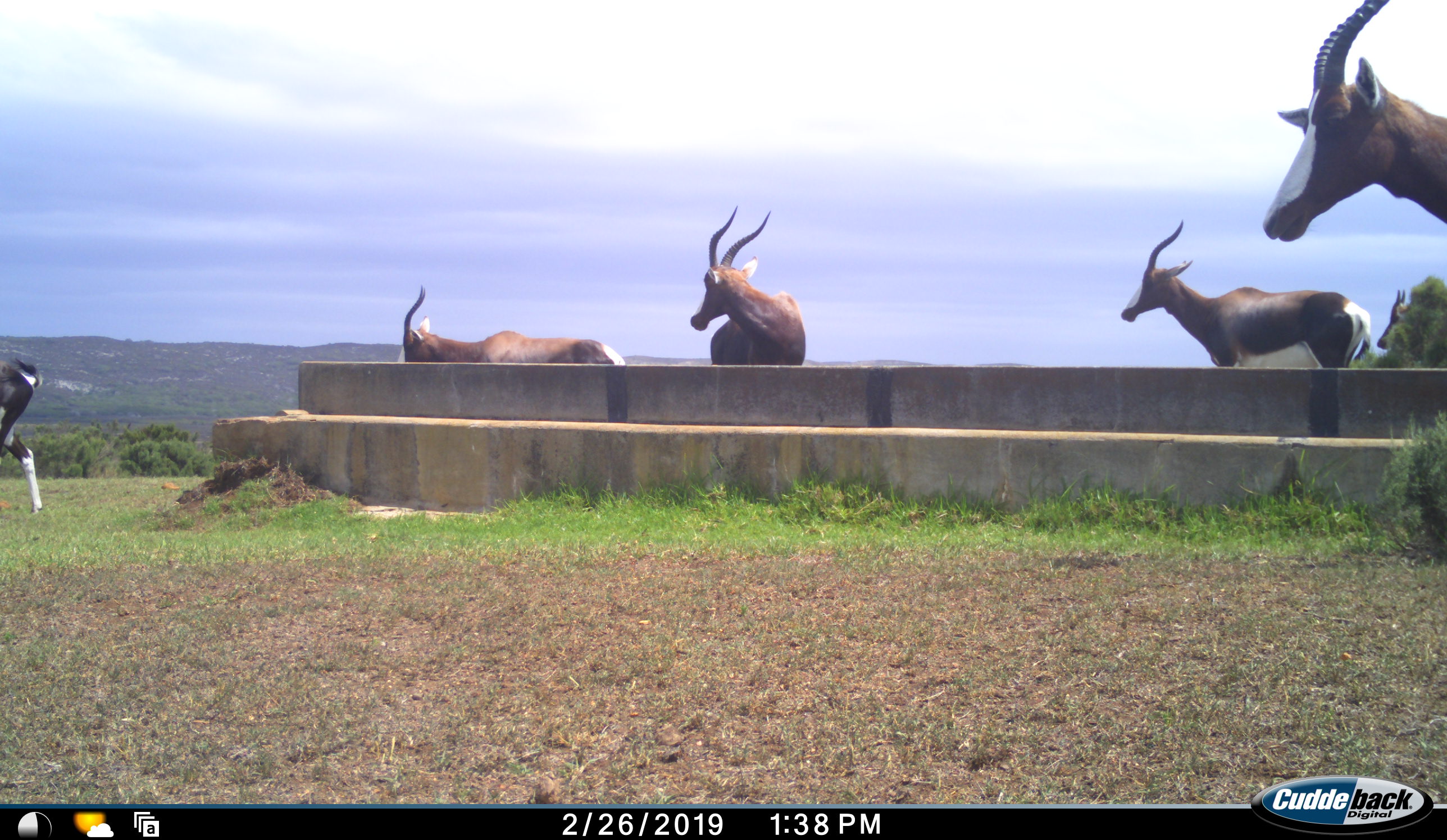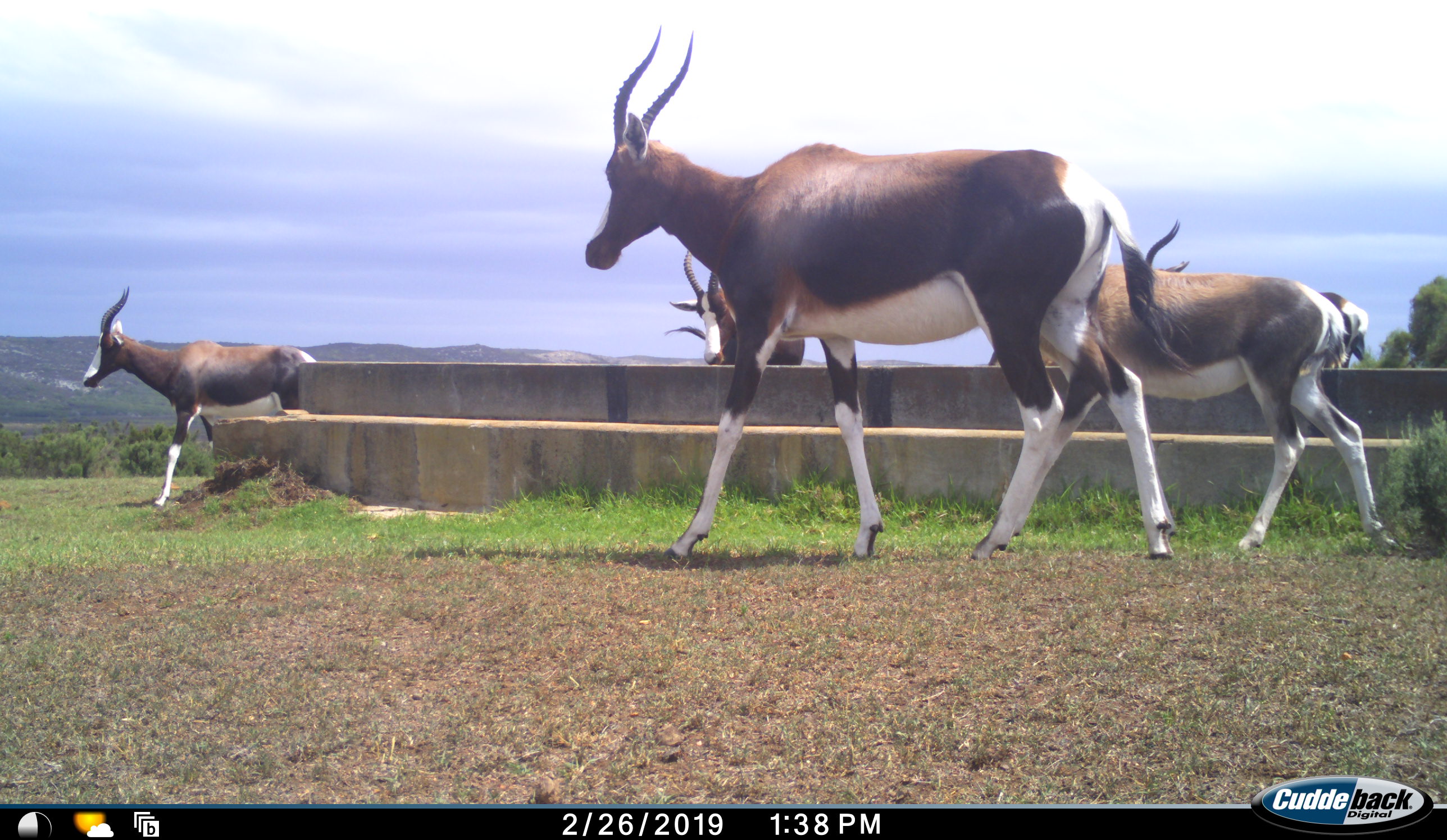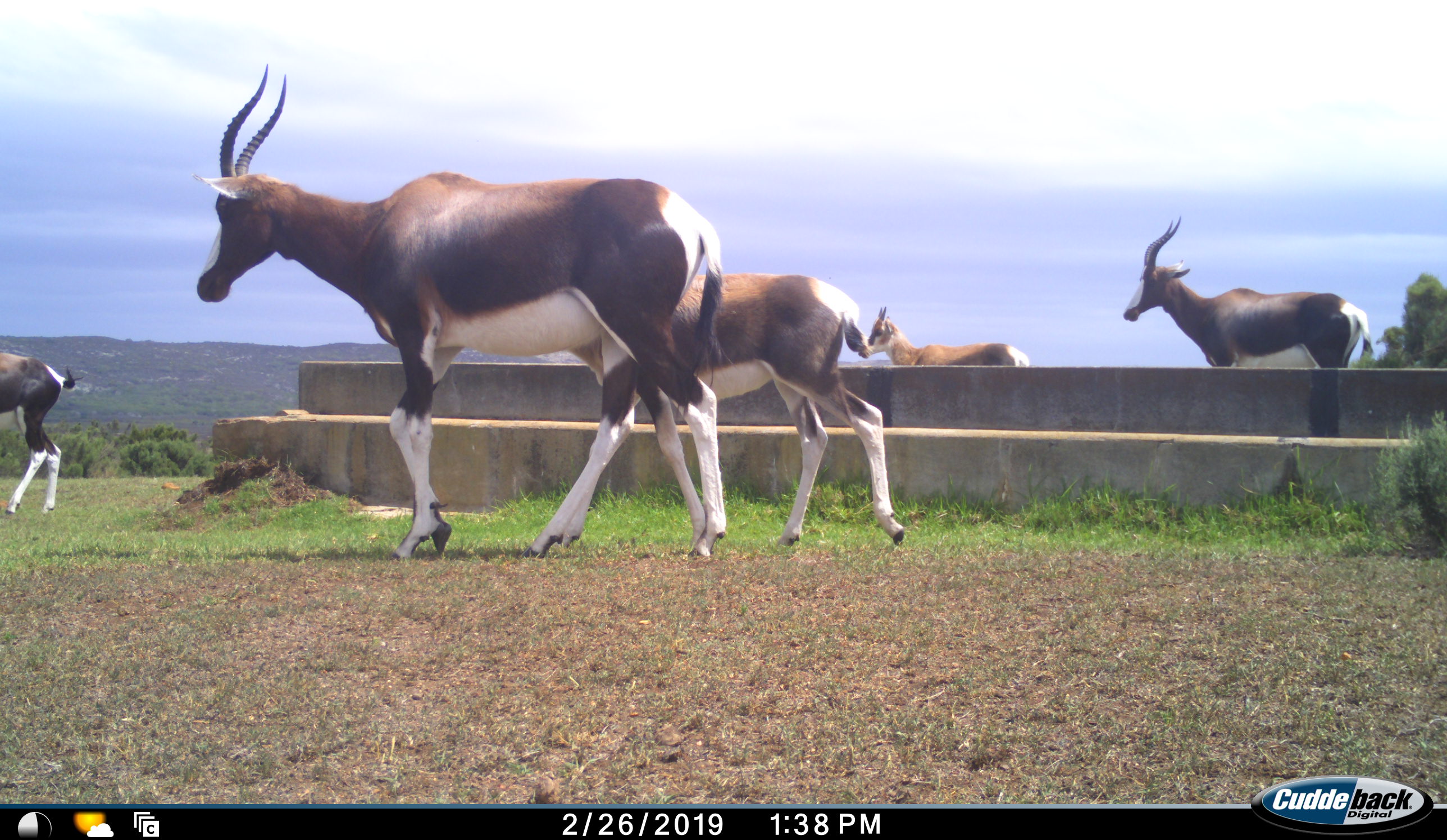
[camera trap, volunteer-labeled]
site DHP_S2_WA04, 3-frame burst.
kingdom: Animalia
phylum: Chordata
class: Mammalia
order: Artiodactyla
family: Bovidae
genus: Damaliscus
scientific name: Damaliscus pygargus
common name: bontebok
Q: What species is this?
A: Bontebok (Damaliscus pygargus).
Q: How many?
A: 6.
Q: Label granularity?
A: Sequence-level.